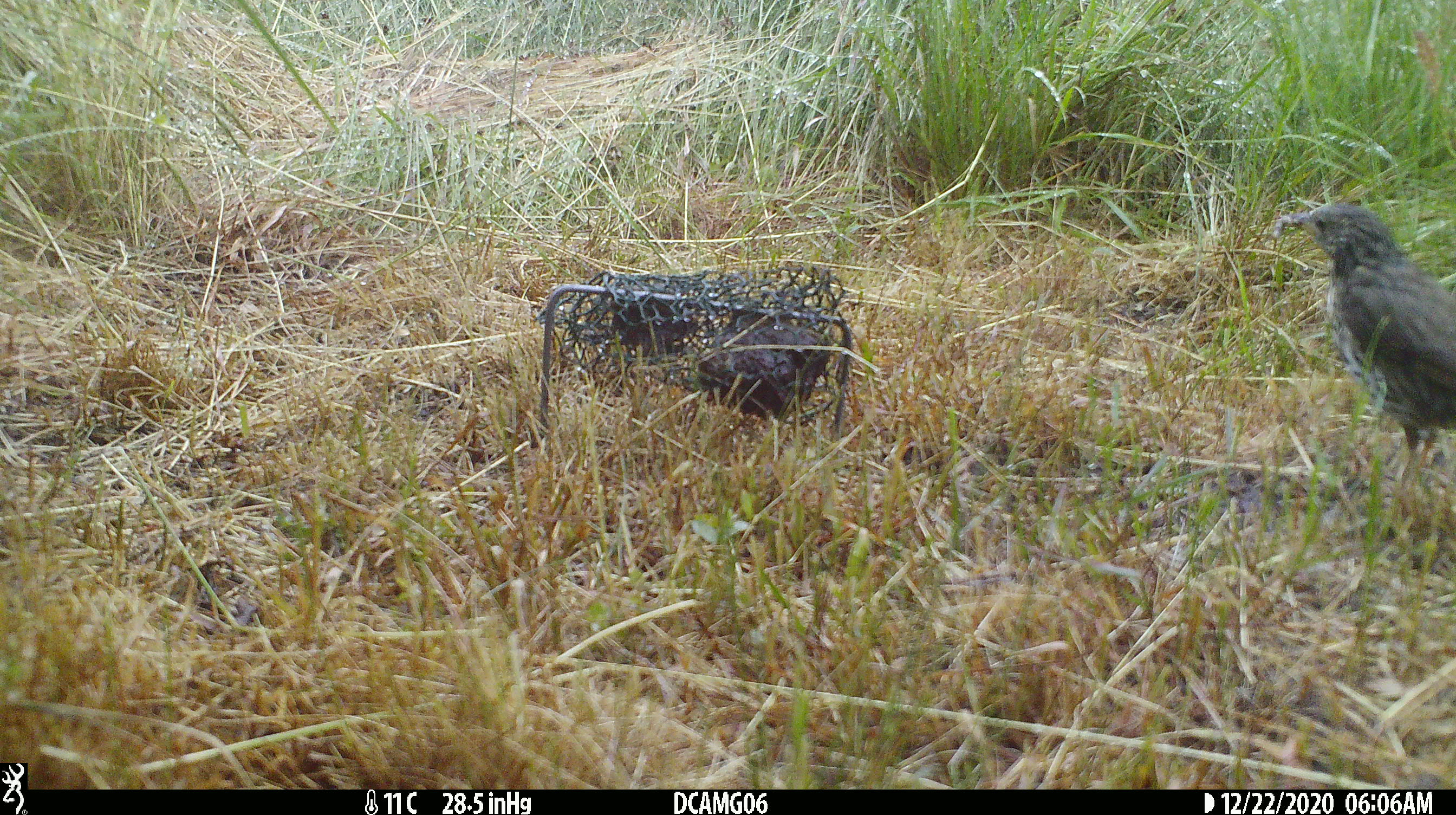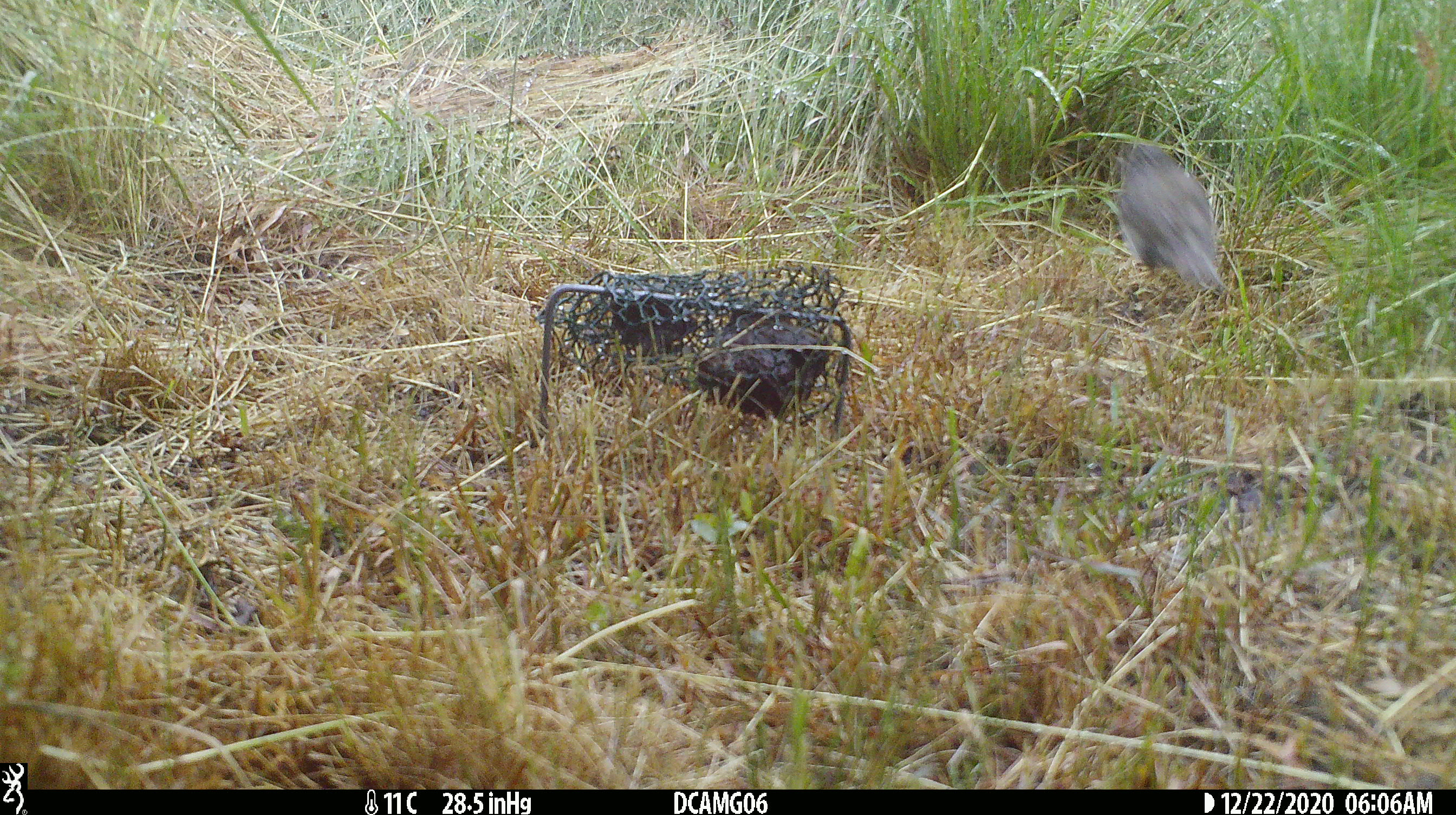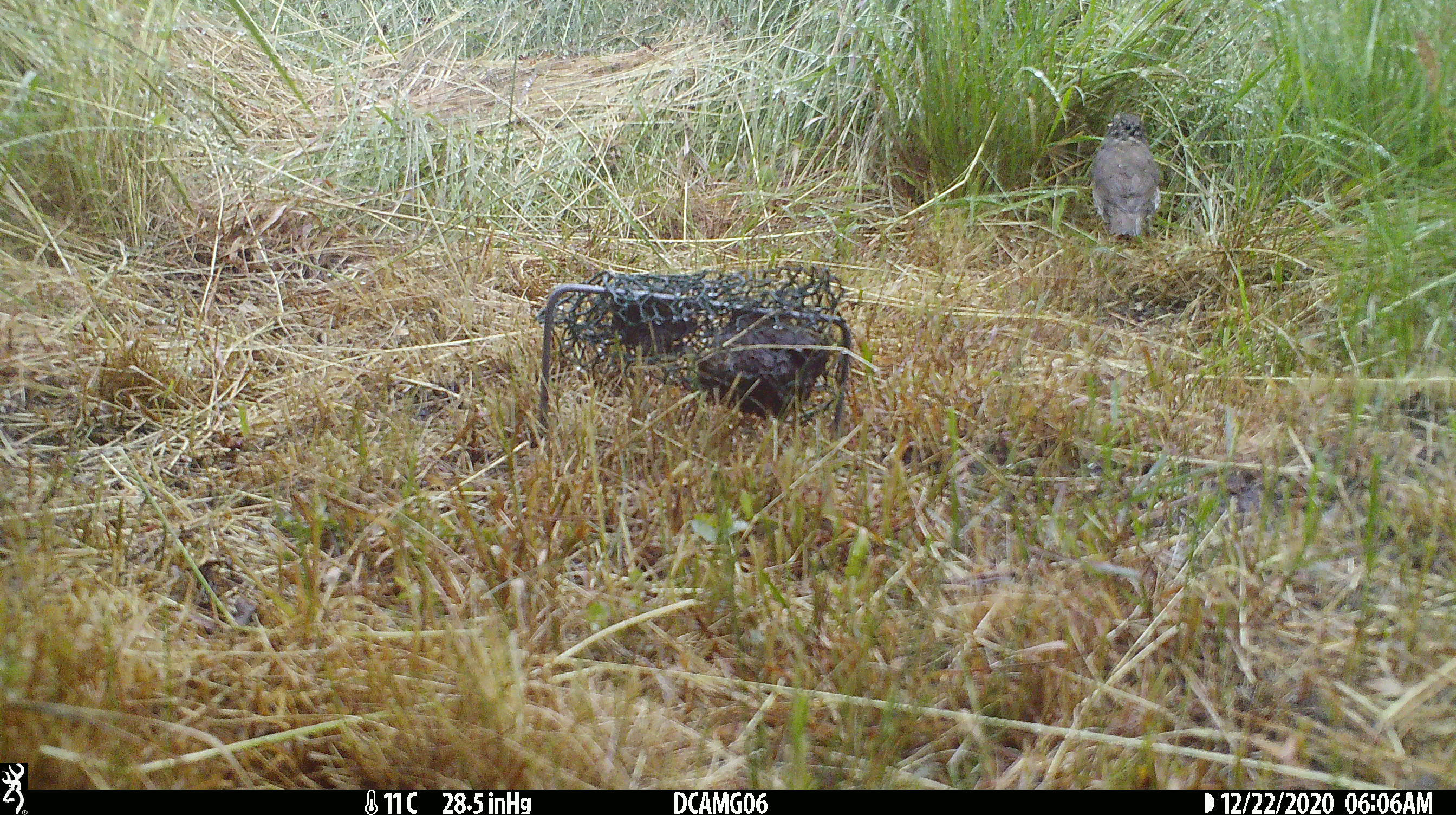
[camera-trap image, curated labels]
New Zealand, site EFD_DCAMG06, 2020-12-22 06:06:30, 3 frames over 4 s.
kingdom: Animalia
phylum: Chordata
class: Aves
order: Passeriformes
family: Turdidae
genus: Turdus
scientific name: Turdus philomelos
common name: song thrush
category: thrush